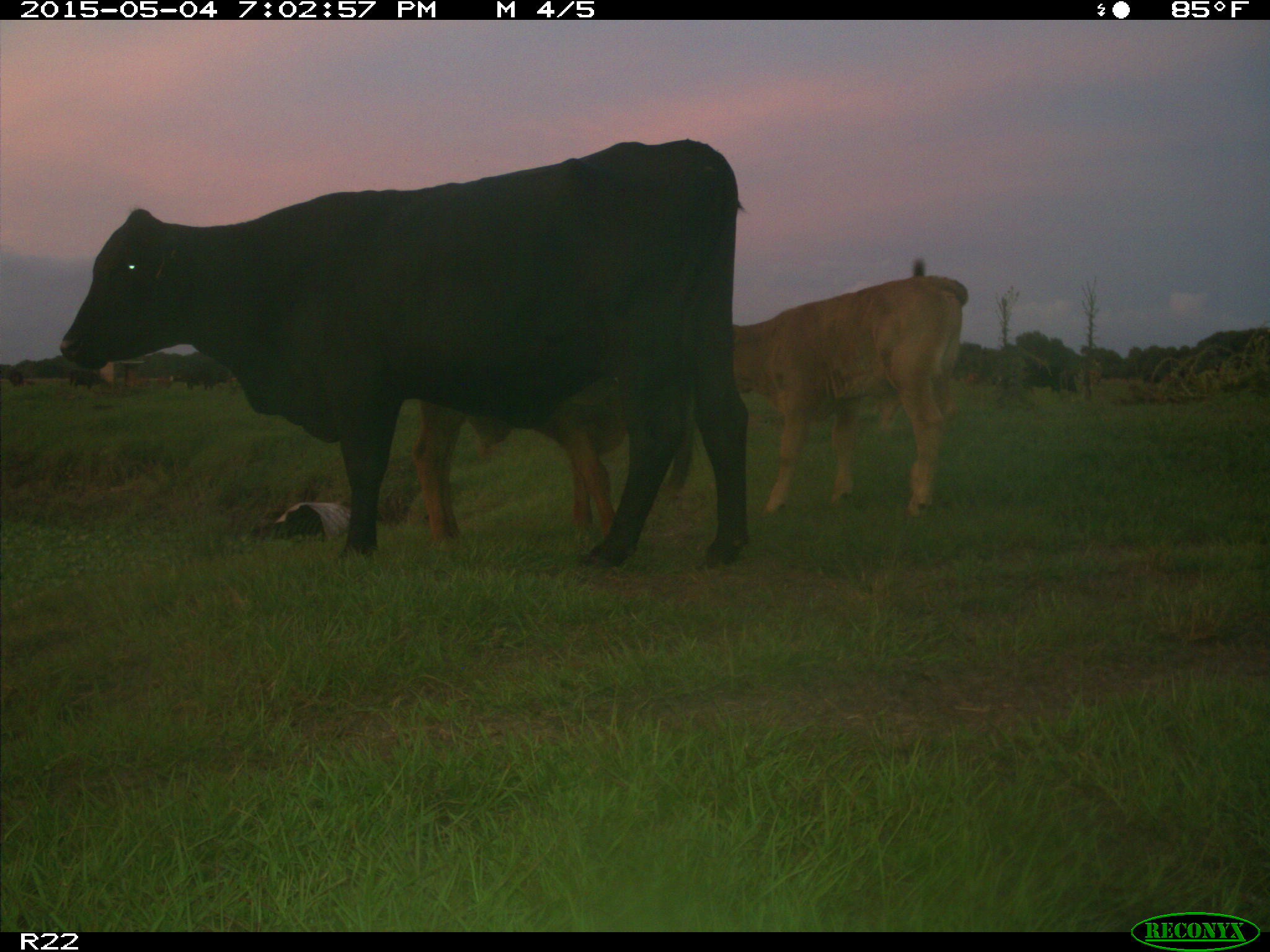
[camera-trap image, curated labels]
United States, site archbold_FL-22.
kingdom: Animalia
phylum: Chordata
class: Mammalia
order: Artiodactyla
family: Bovidae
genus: Bos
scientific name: Bos taurus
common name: domestic cow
Bos taurus (domestic cow).